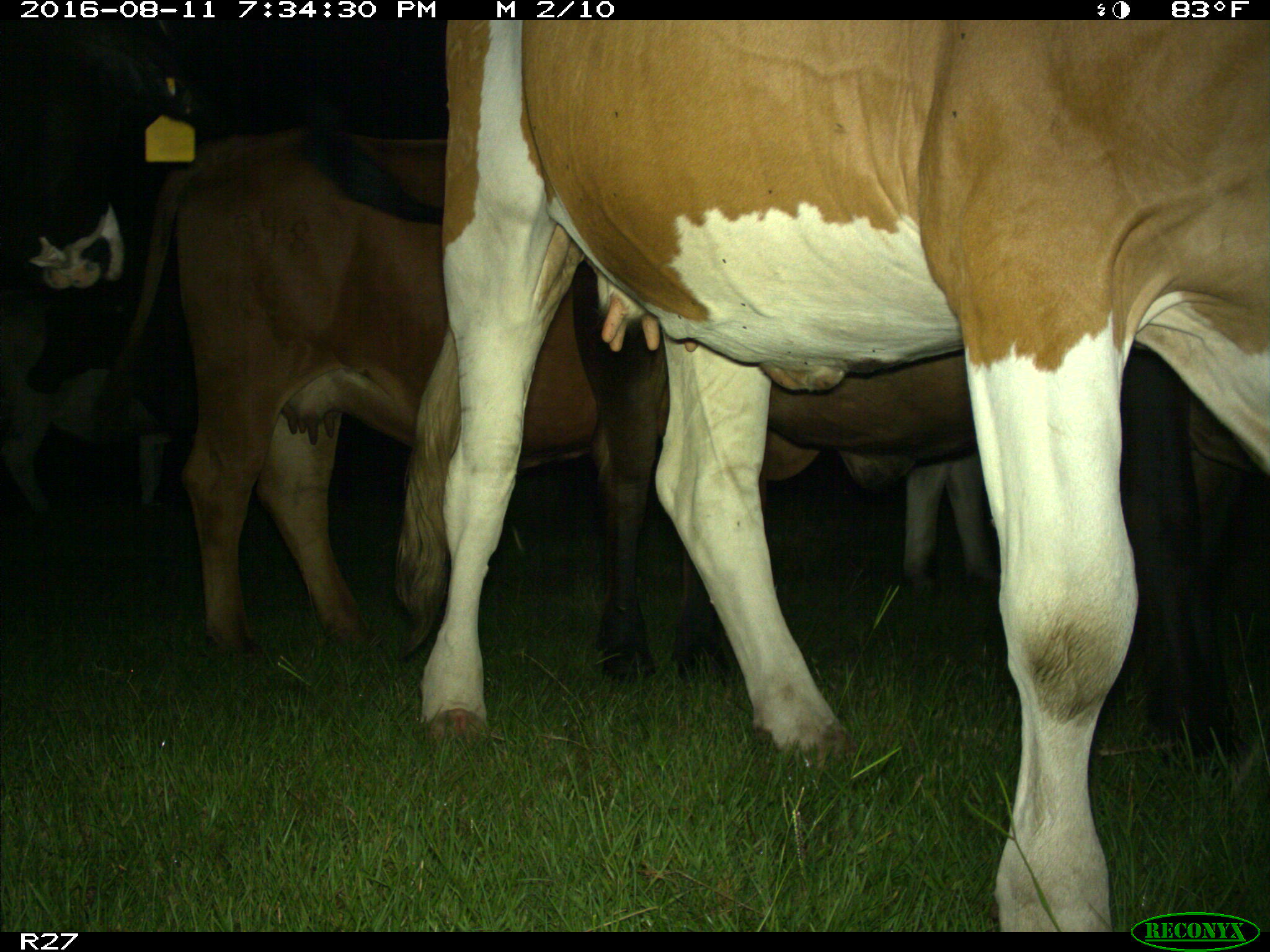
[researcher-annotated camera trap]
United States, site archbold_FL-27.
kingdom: Animalia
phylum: Chordata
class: Mammalia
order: Artiodactyla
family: Bovidae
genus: Bos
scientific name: Bos taurus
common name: domestic cow